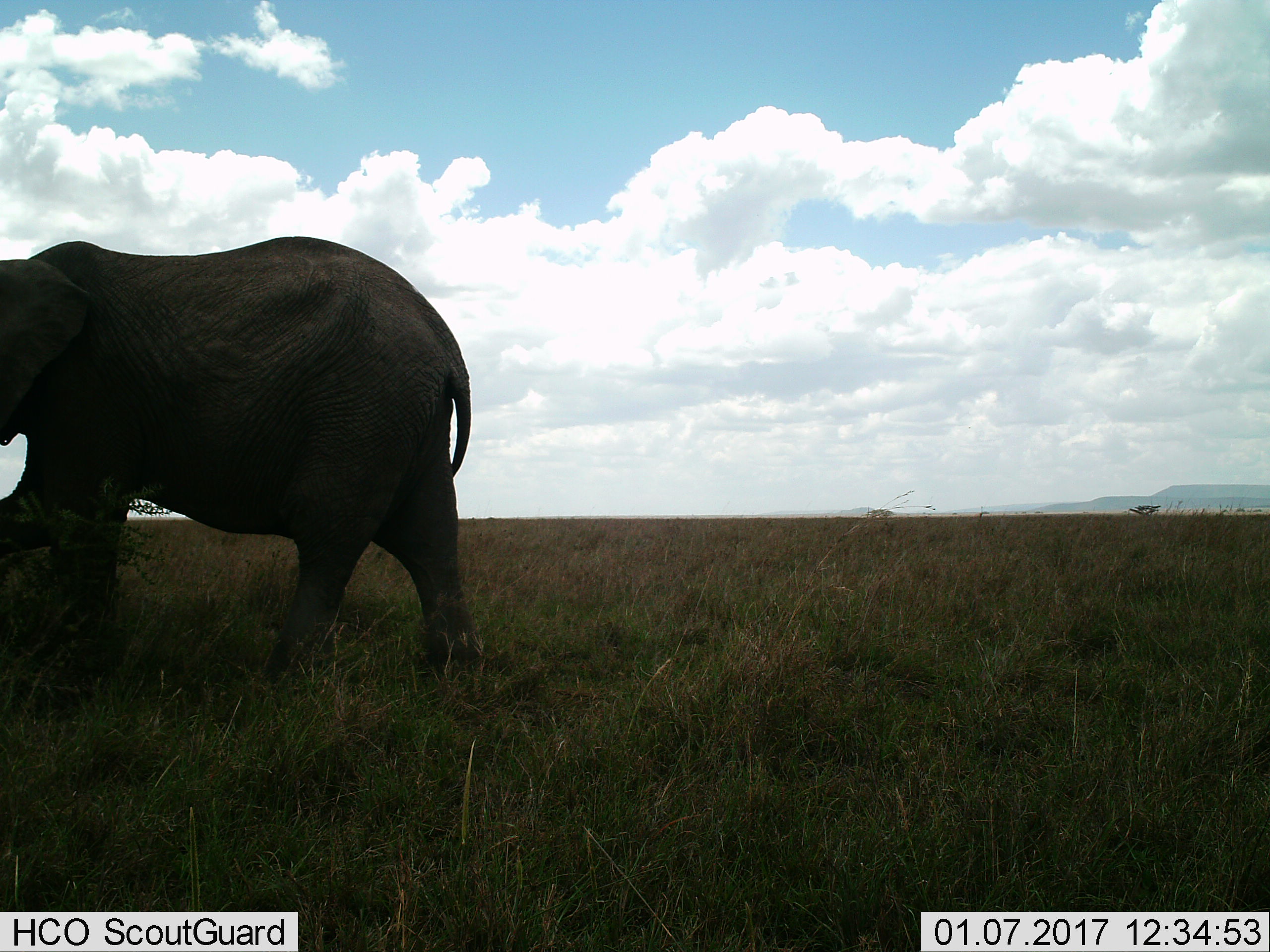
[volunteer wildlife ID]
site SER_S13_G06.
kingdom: Animalia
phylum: Chordata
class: Mammalia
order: Proboscidea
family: Elephantidae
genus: Loxodonta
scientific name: Loxodonta africana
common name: african bush elephant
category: elephant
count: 1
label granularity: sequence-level